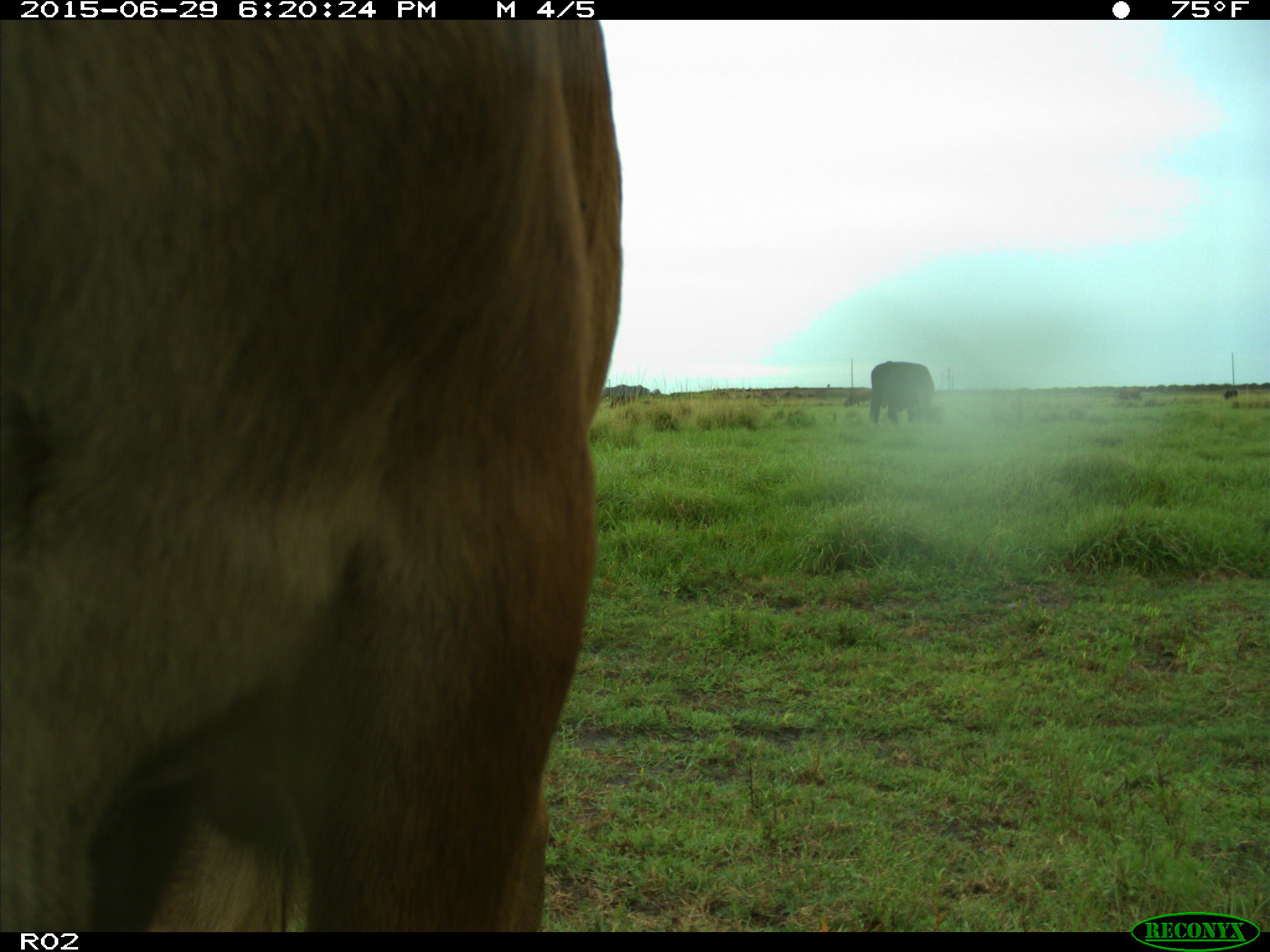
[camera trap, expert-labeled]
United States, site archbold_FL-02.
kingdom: Animalia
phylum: Chordata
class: Mammalia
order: Artiodactyla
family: Bovidae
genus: Bos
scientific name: Bos taurus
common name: domestic cow